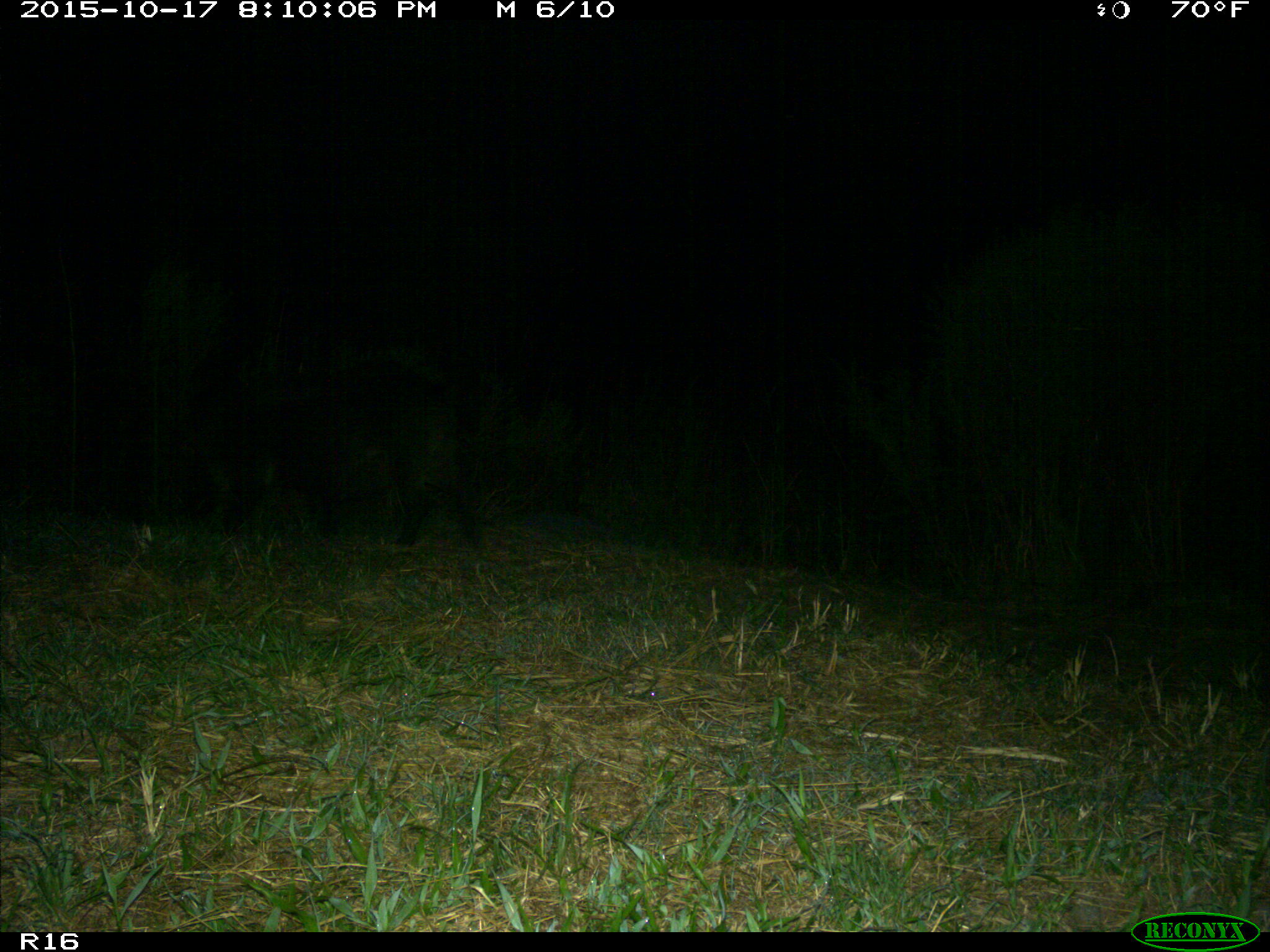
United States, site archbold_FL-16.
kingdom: Animalia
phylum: Chordata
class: Mammalia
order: Artiodactyla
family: Suidae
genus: Sus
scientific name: Sus scrofa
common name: wild boar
Sus scrofa (wild boar).